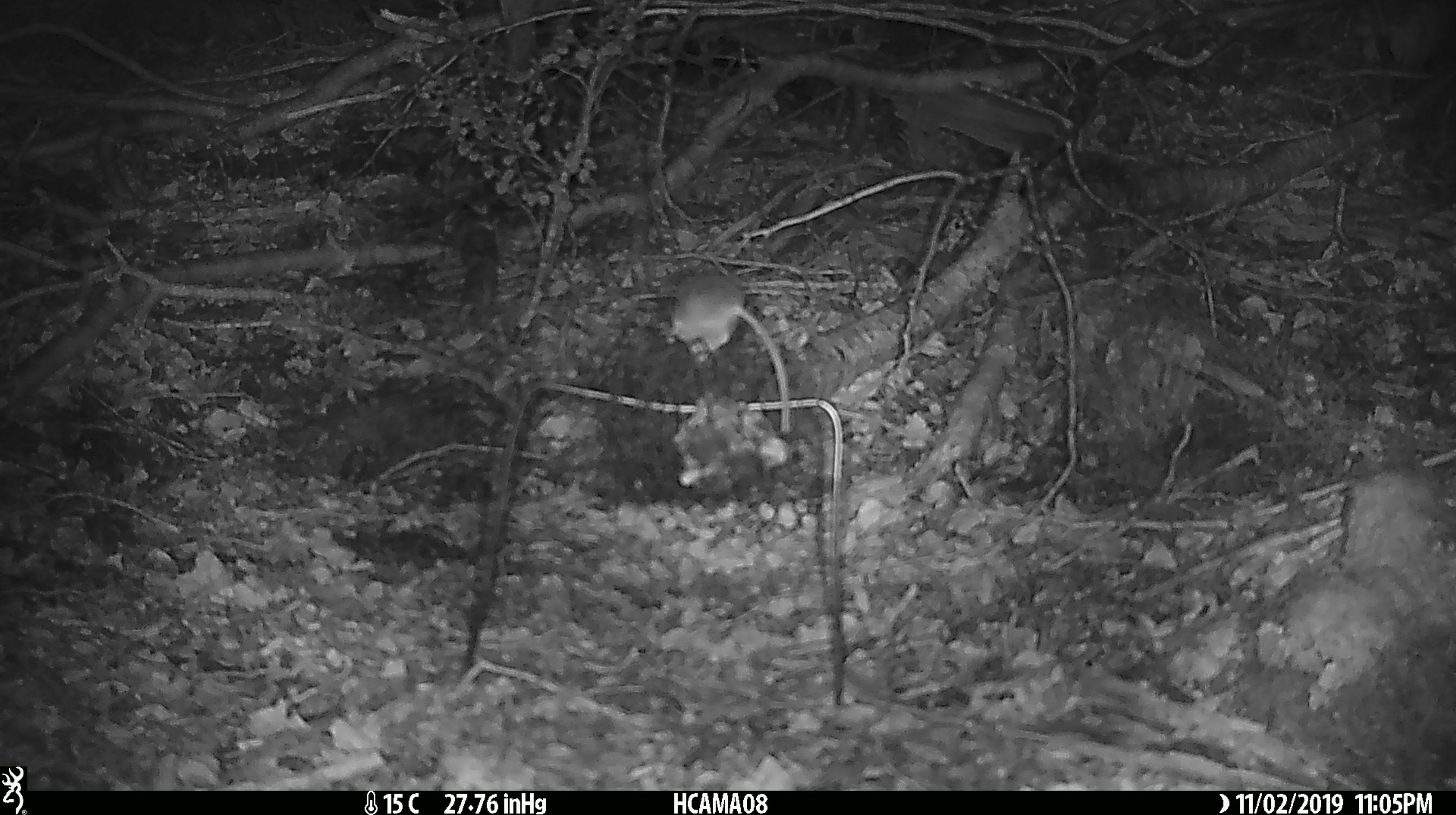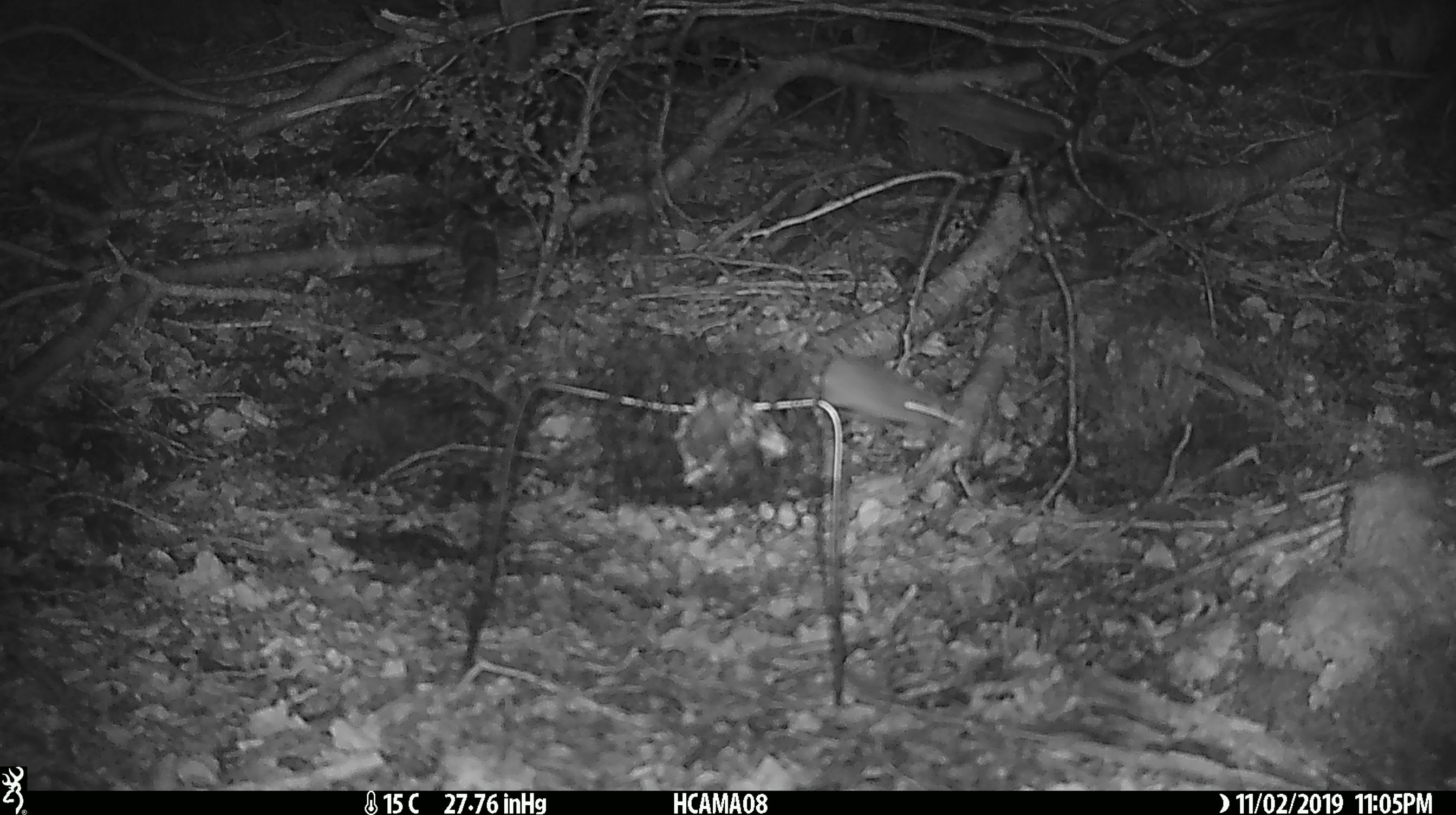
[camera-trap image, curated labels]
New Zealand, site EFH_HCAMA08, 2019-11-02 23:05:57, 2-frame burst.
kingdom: Animalia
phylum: Chordata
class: Mammalia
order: Rodentia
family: Muridae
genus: Mus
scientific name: Mus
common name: mouse